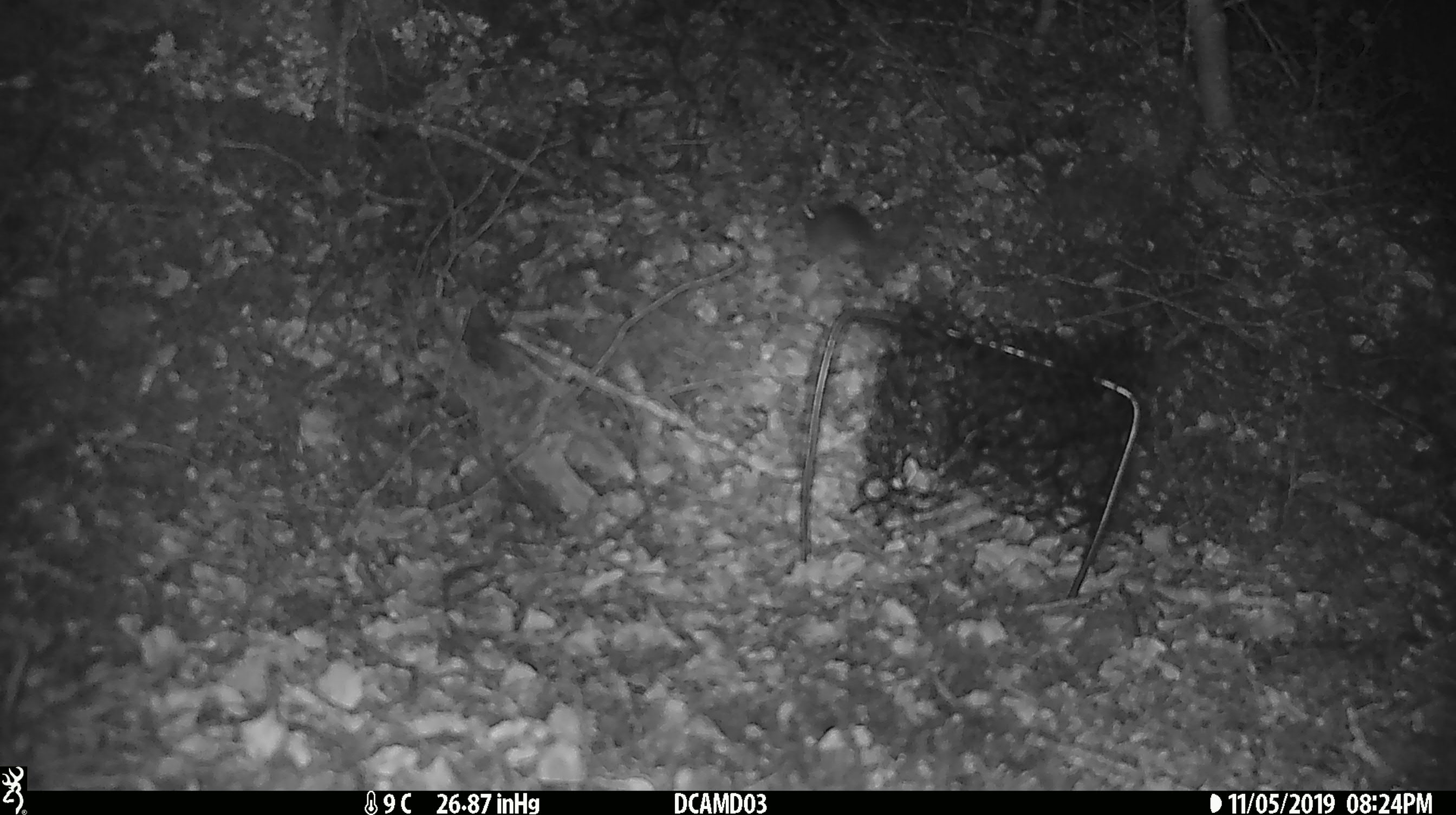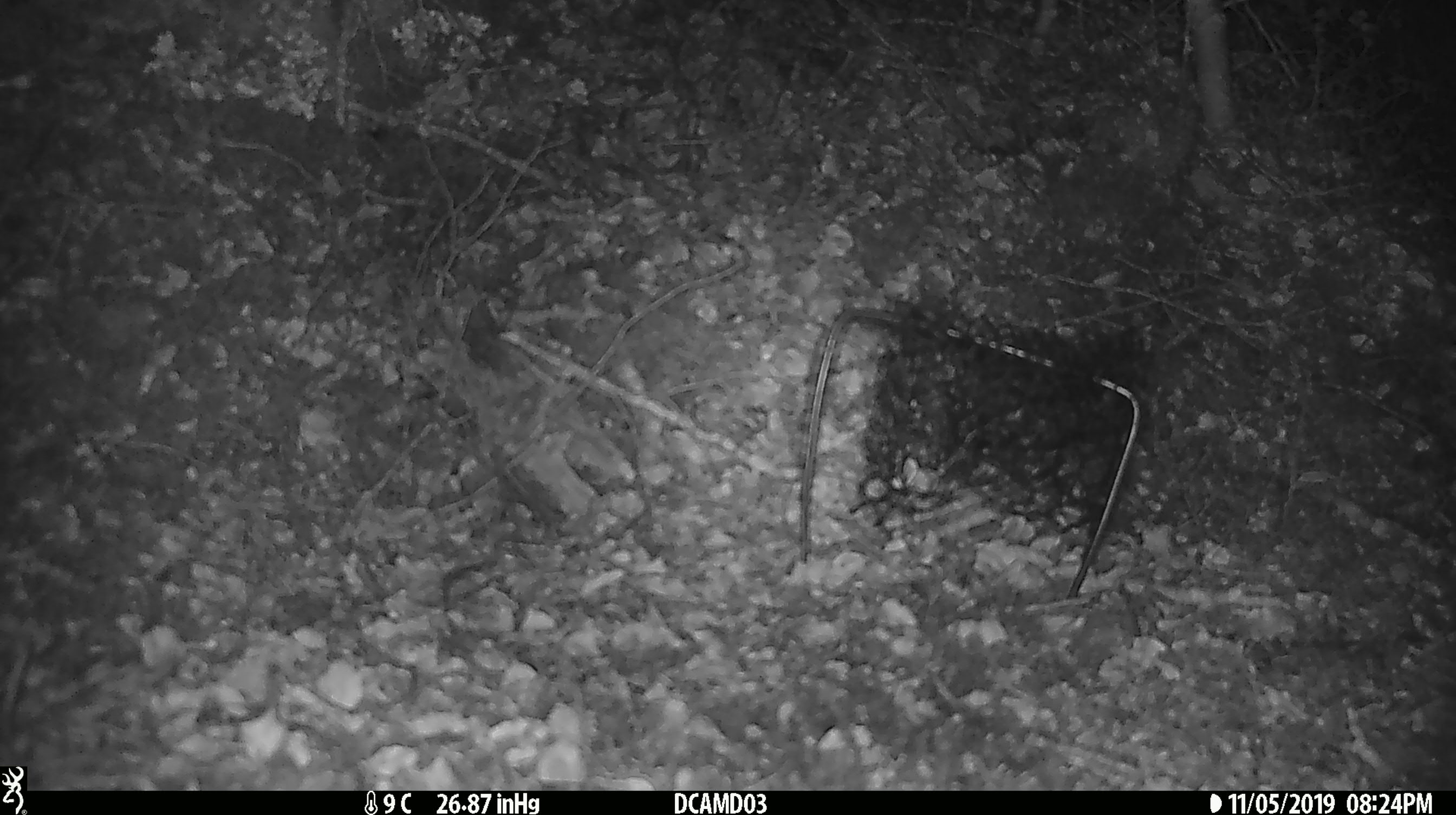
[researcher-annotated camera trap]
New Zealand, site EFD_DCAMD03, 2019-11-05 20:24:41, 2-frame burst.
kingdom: Animalia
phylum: Chordata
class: Mammalia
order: Rodentia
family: Muridae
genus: Mus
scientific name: Mus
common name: mouse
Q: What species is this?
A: Mouse (Mus).